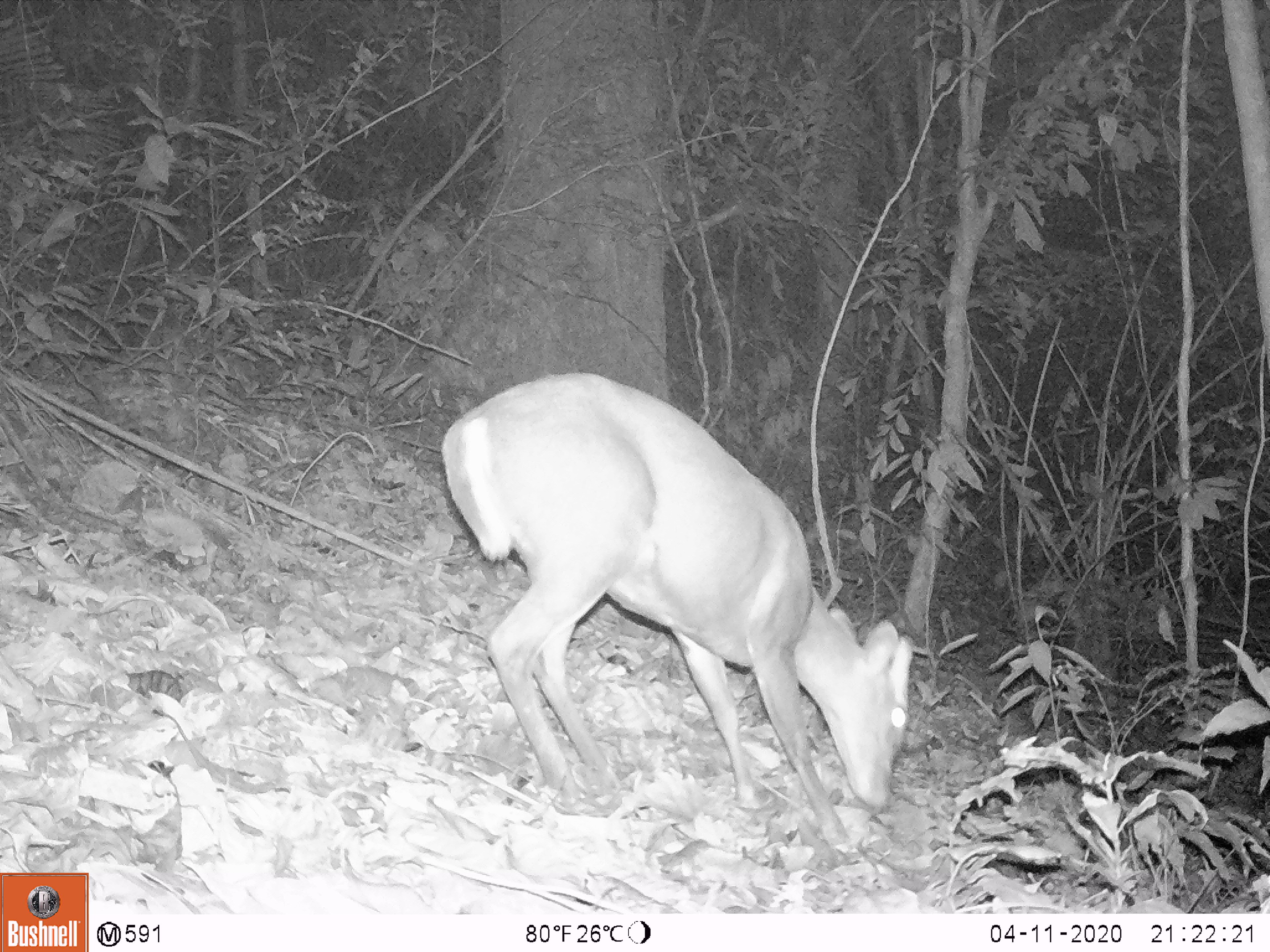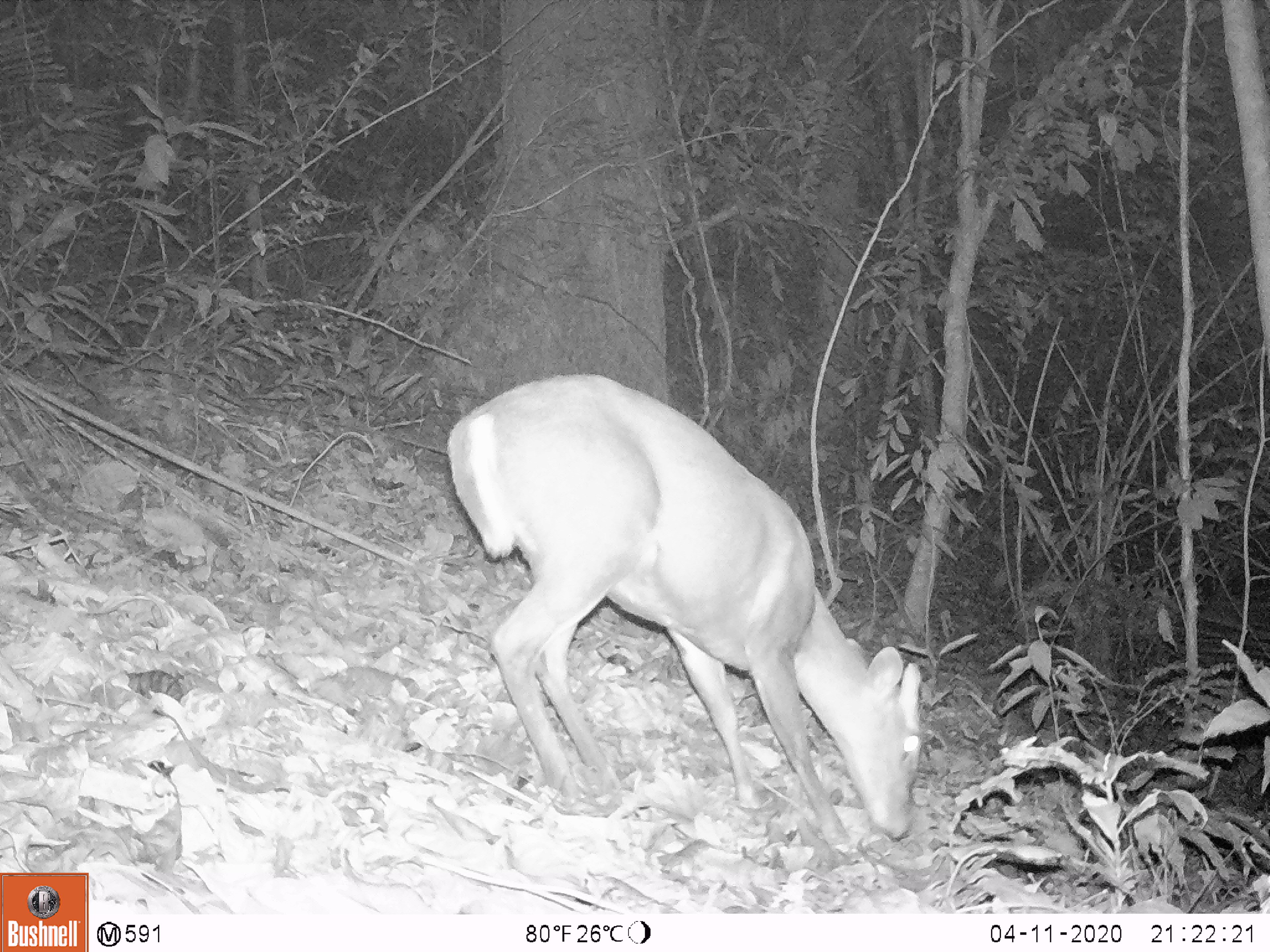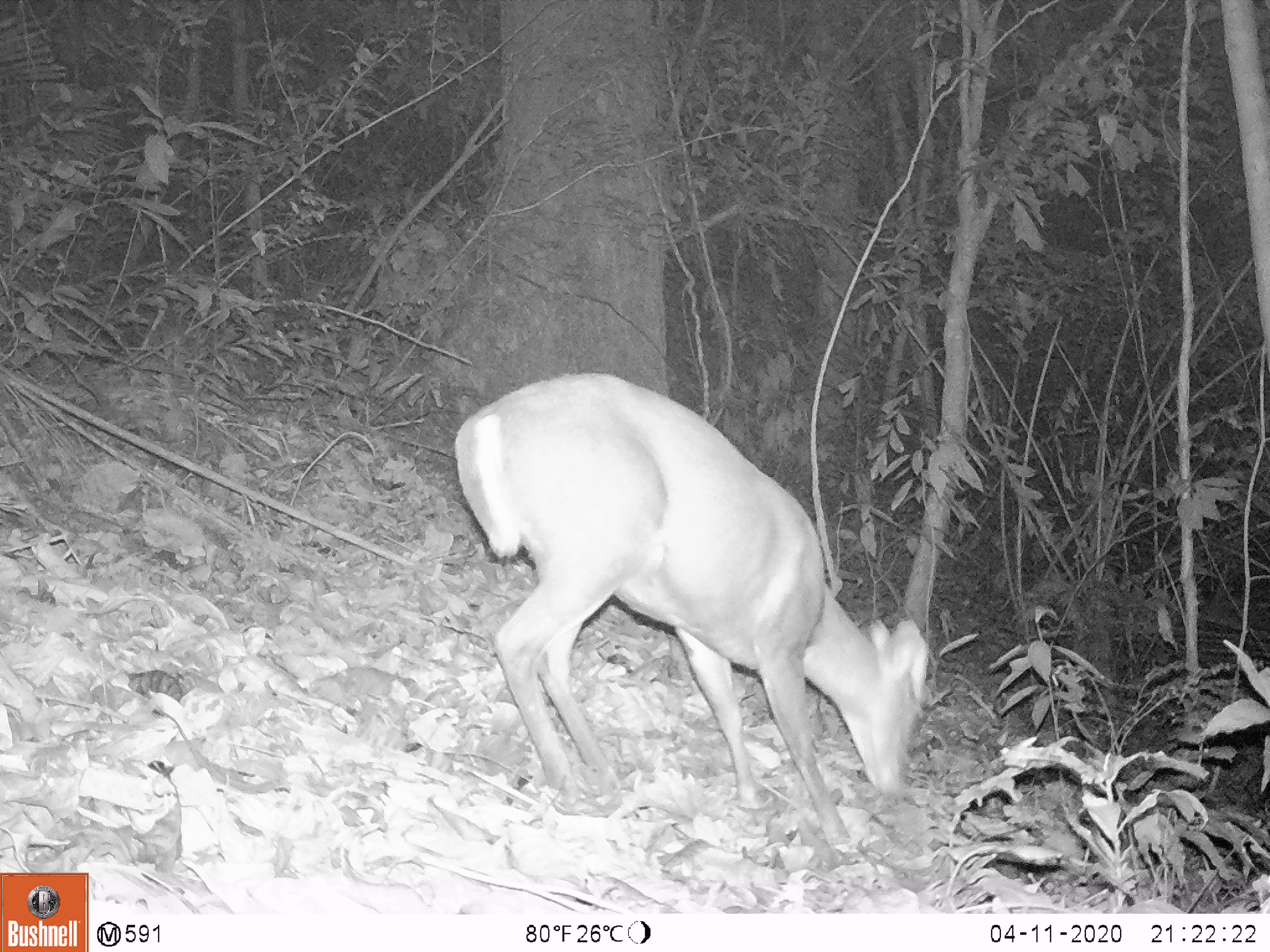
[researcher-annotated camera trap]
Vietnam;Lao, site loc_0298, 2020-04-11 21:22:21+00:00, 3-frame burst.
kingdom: Animalia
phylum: Chordata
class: Mammalia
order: Artiodactyla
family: Cervidae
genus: Muntiacus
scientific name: Muntiacus rooseveltorum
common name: roosevelt's muntjac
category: roosevelts muntjac group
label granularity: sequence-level